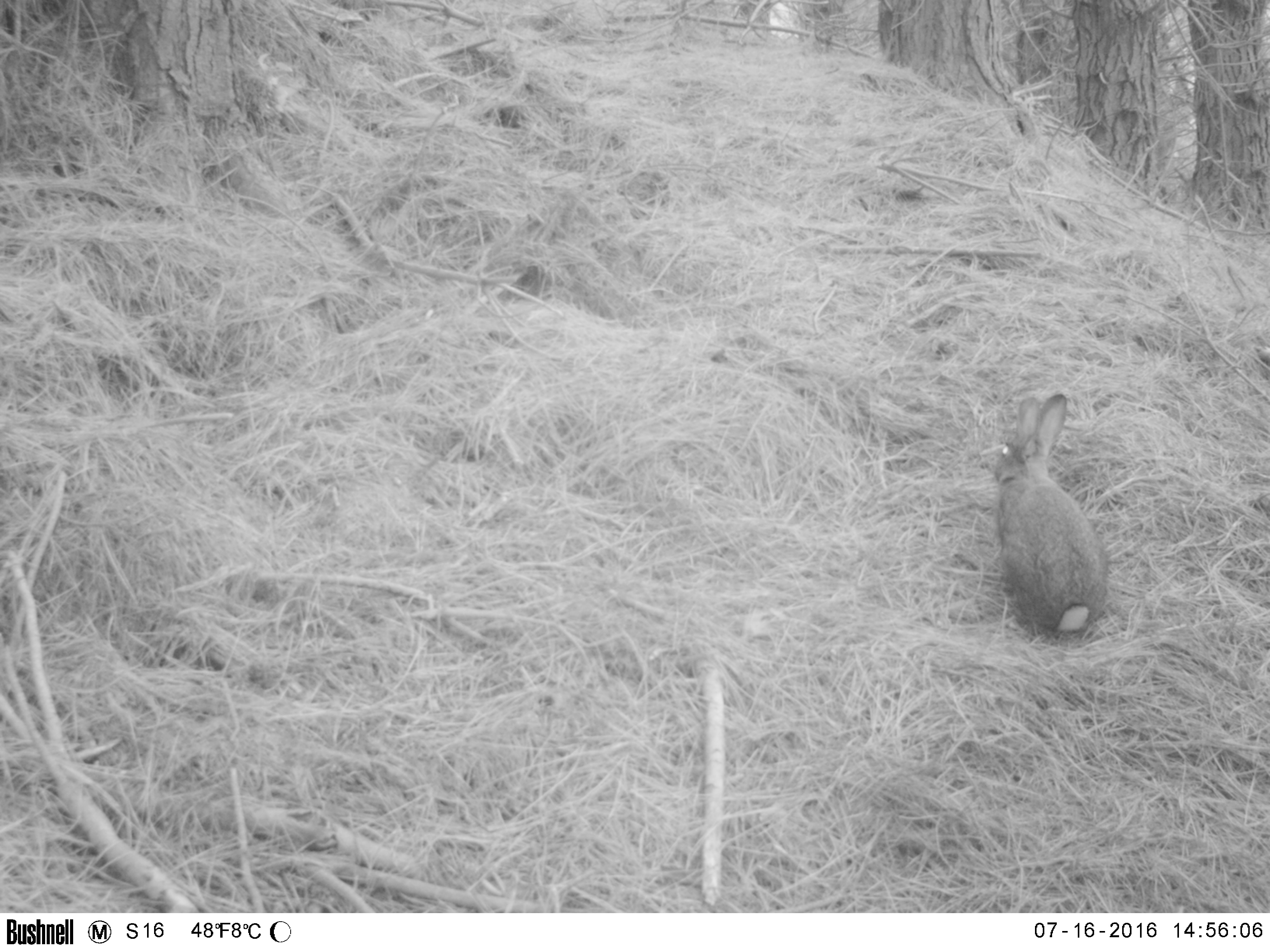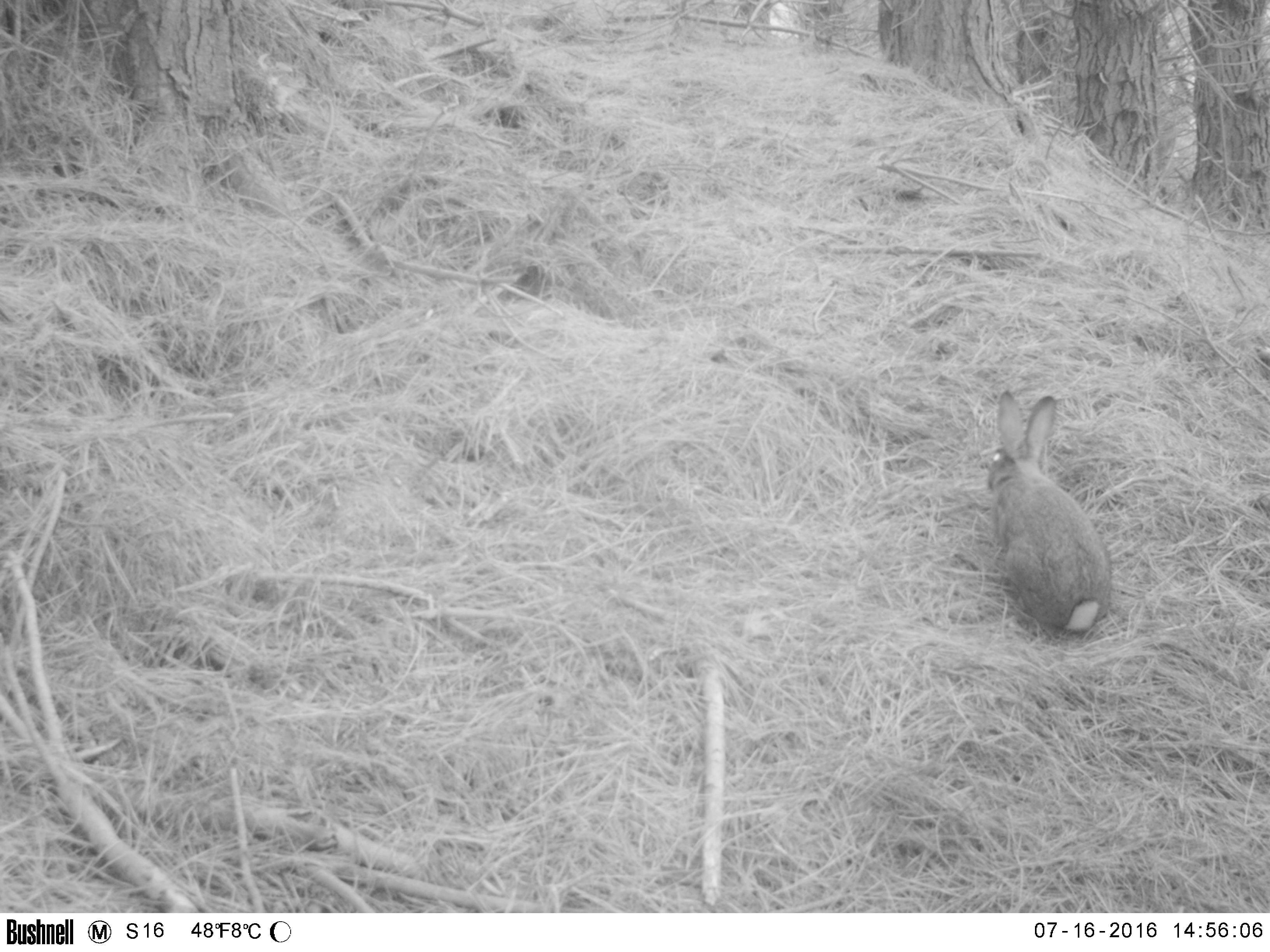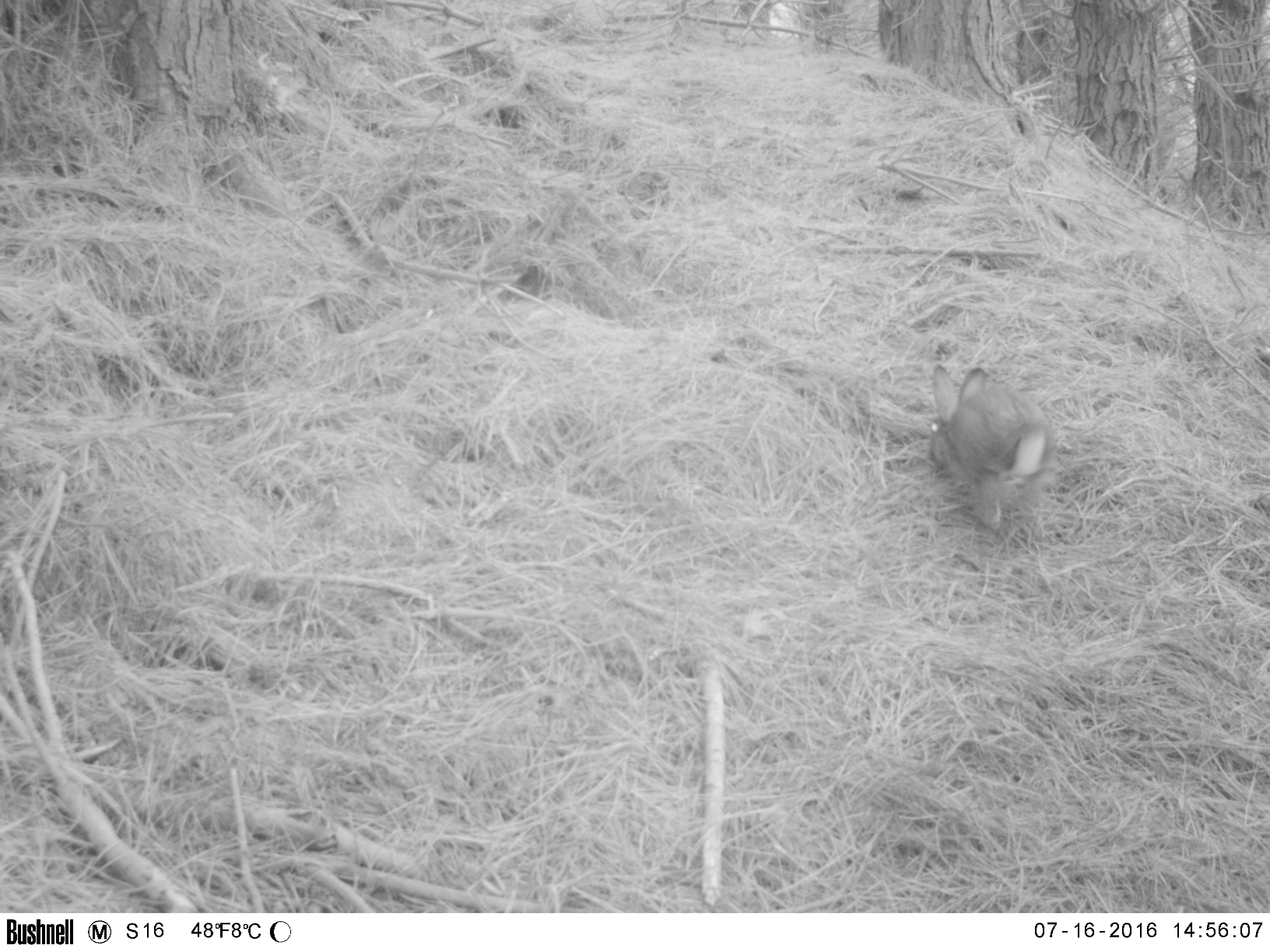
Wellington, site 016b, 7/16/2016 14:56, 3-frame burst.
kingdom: Animalia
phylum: Chordata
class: Mammalia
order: Lagomorpha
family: Leporidae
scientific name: Leporidae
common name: rabbit